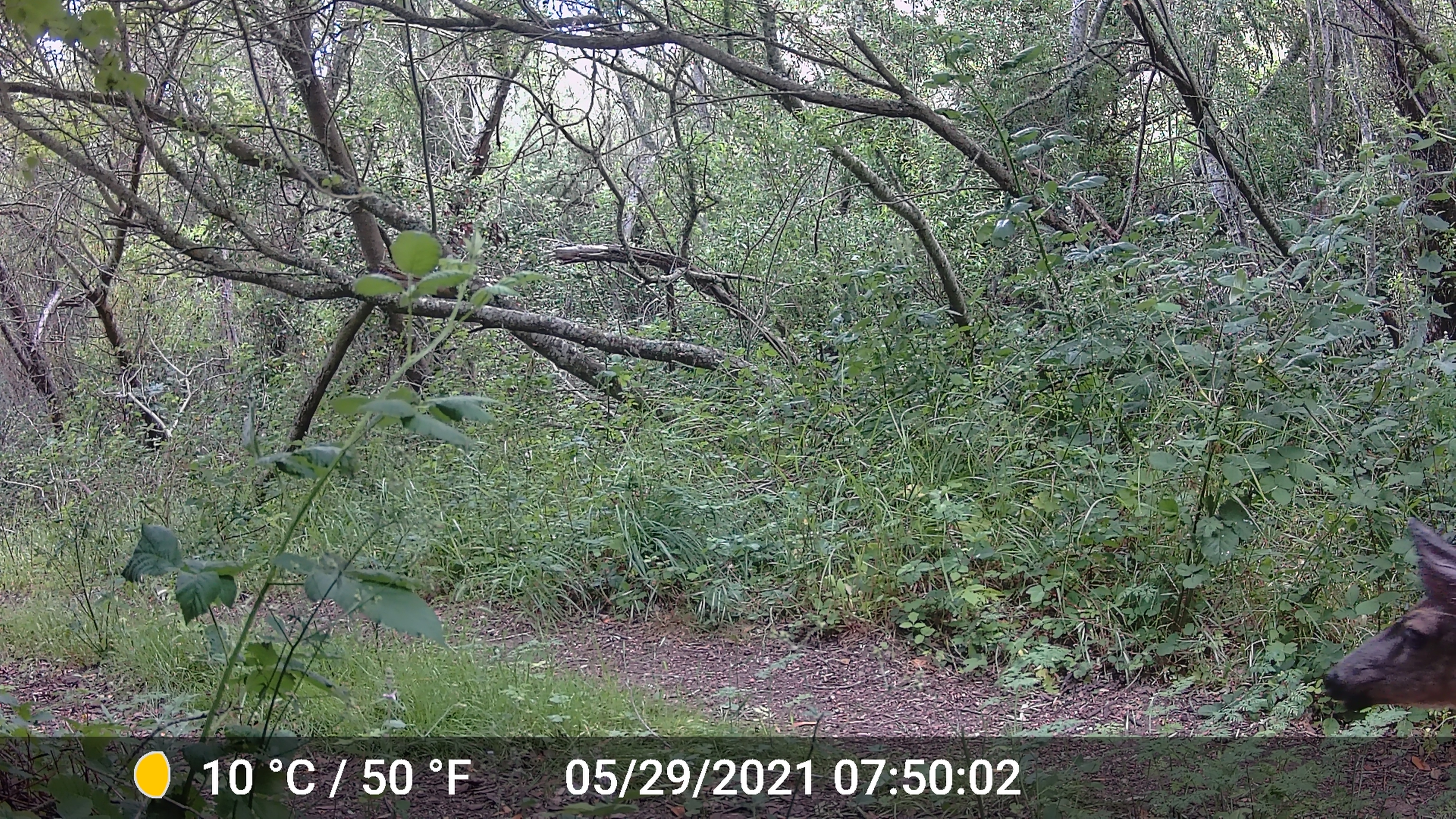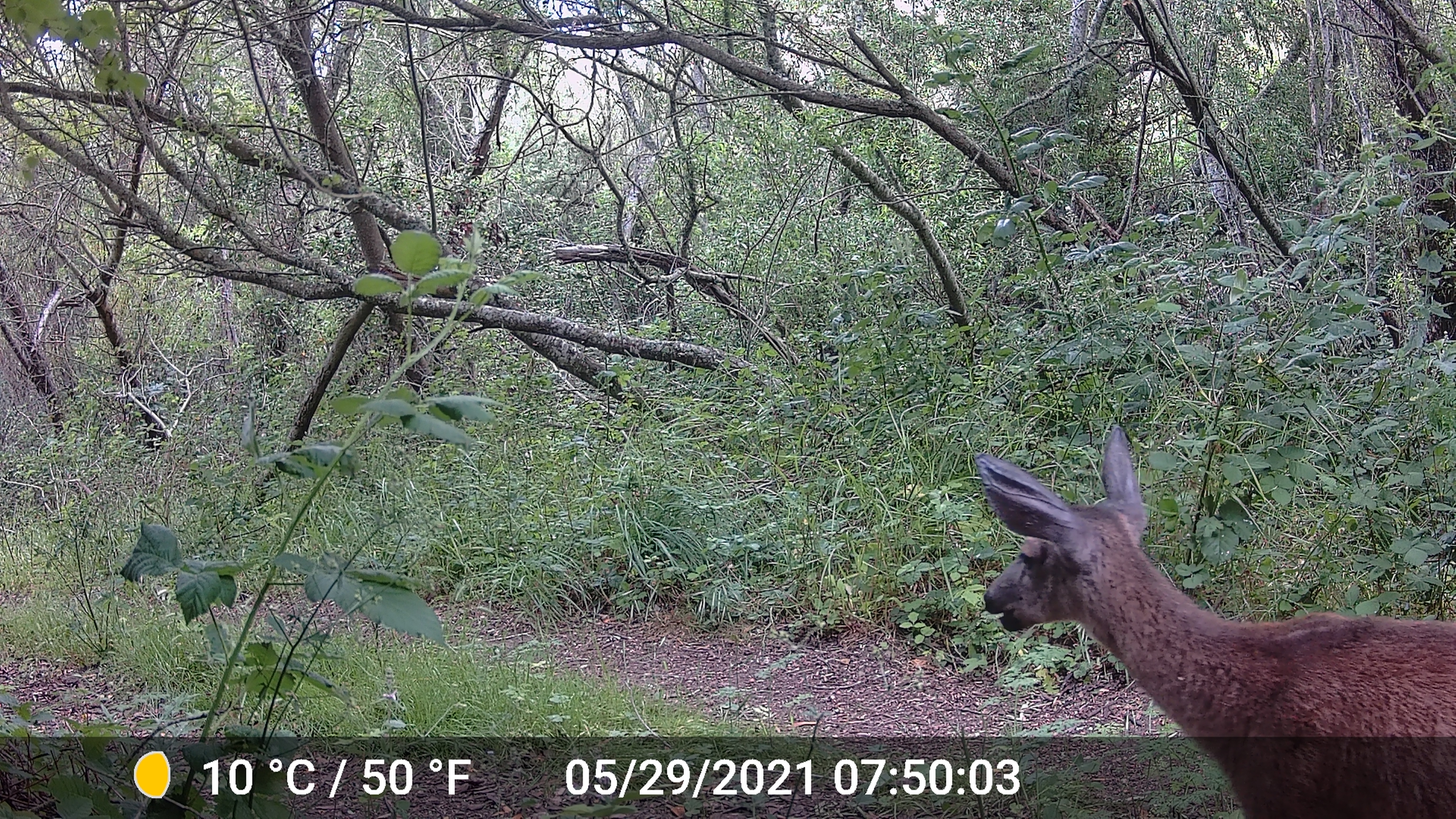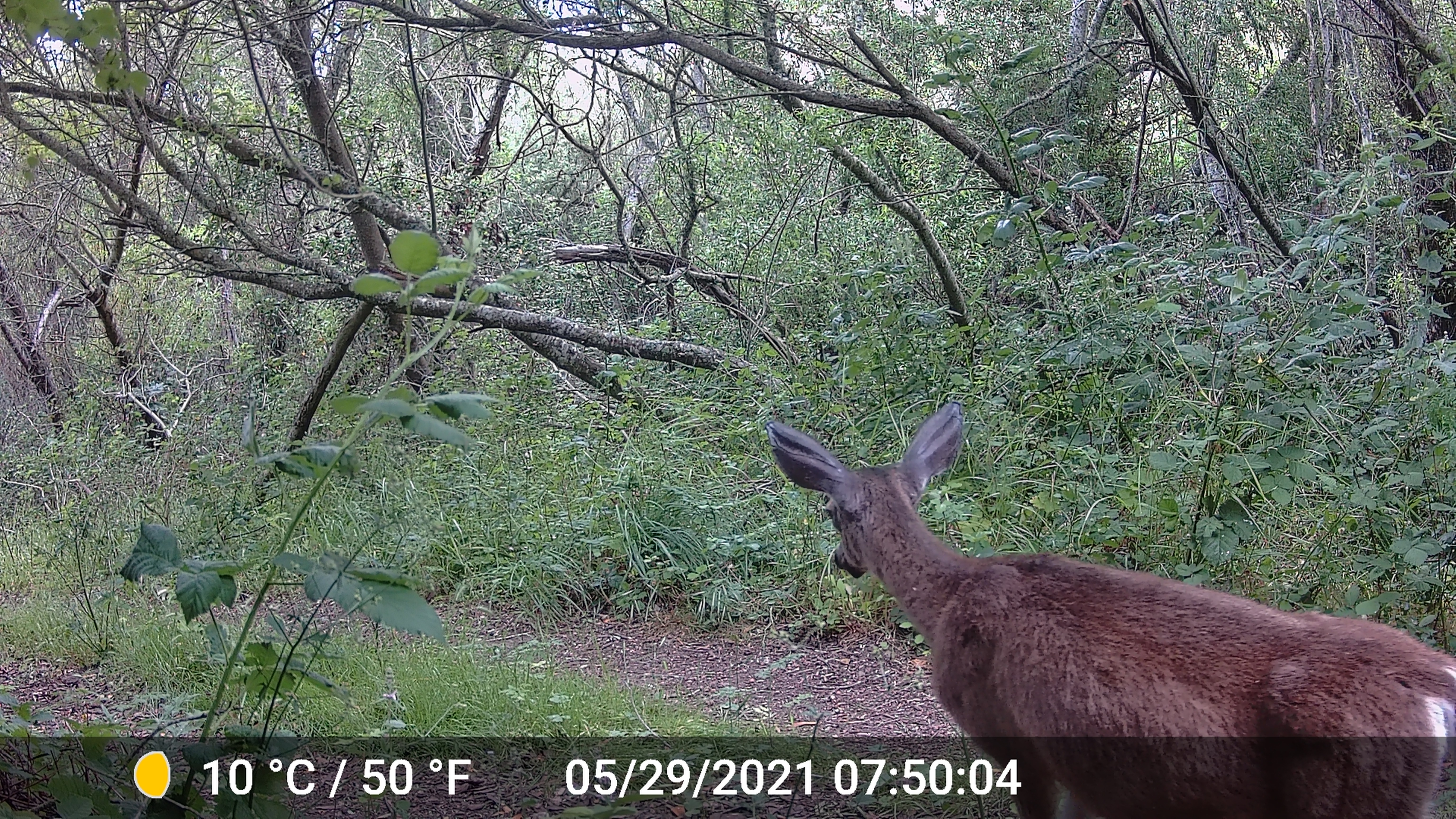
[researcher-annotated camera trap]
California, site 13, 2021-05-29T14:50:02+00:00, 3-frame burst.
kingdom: Animalia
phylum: Chordata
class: Mammalia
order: Artiodactyla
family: Cervidae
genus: Odocoileus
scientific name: Odocoileus hemionus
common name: mule deer